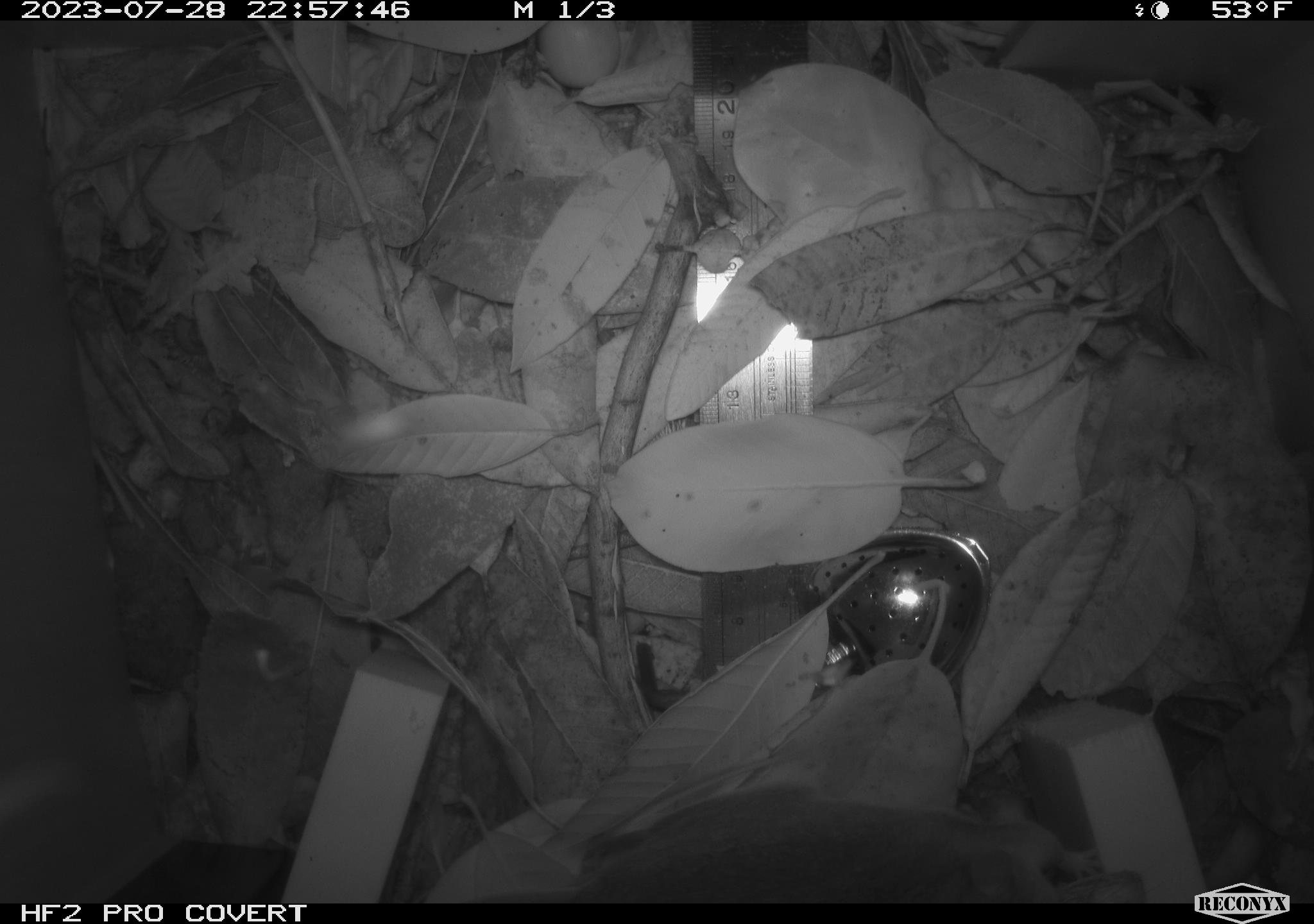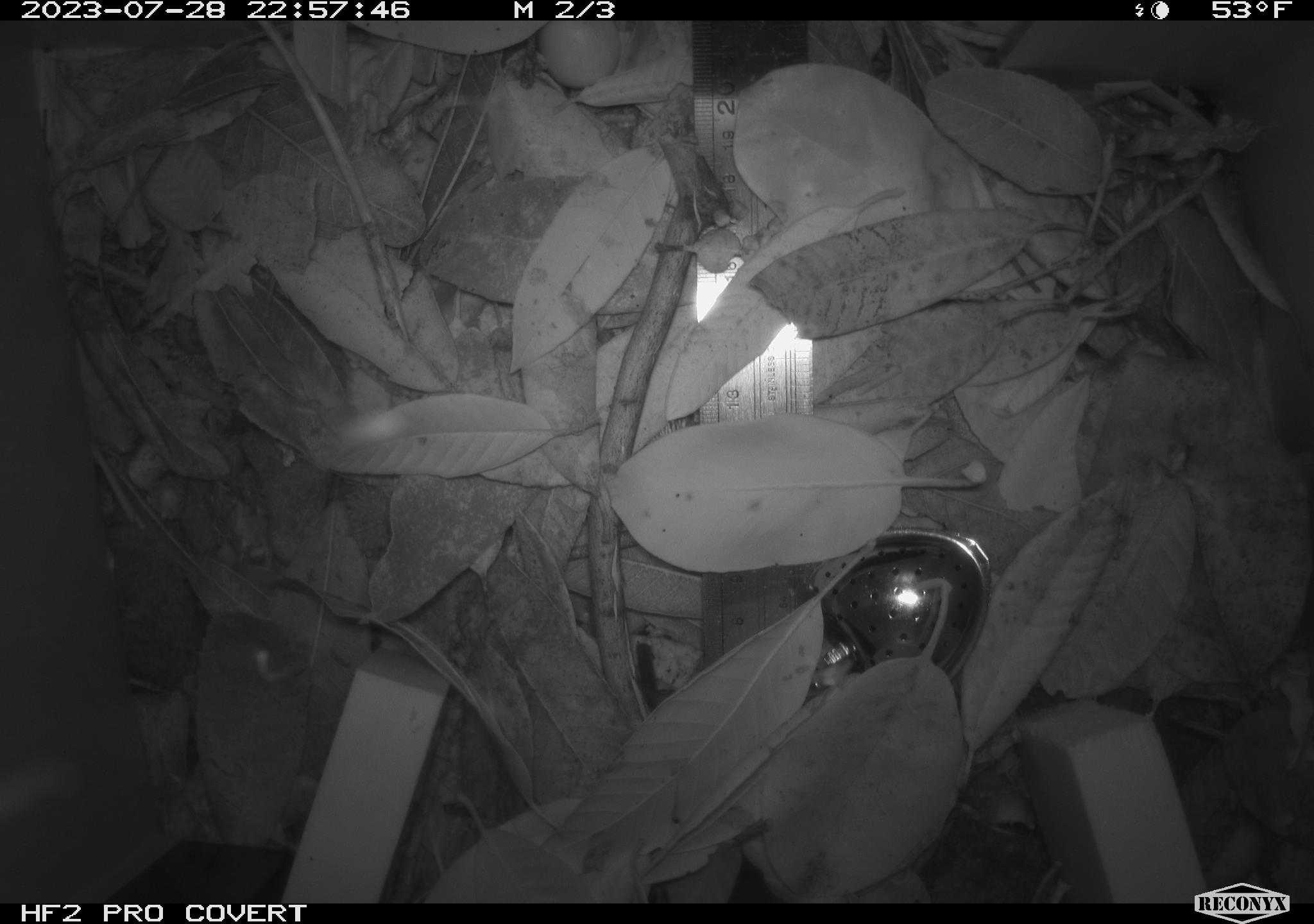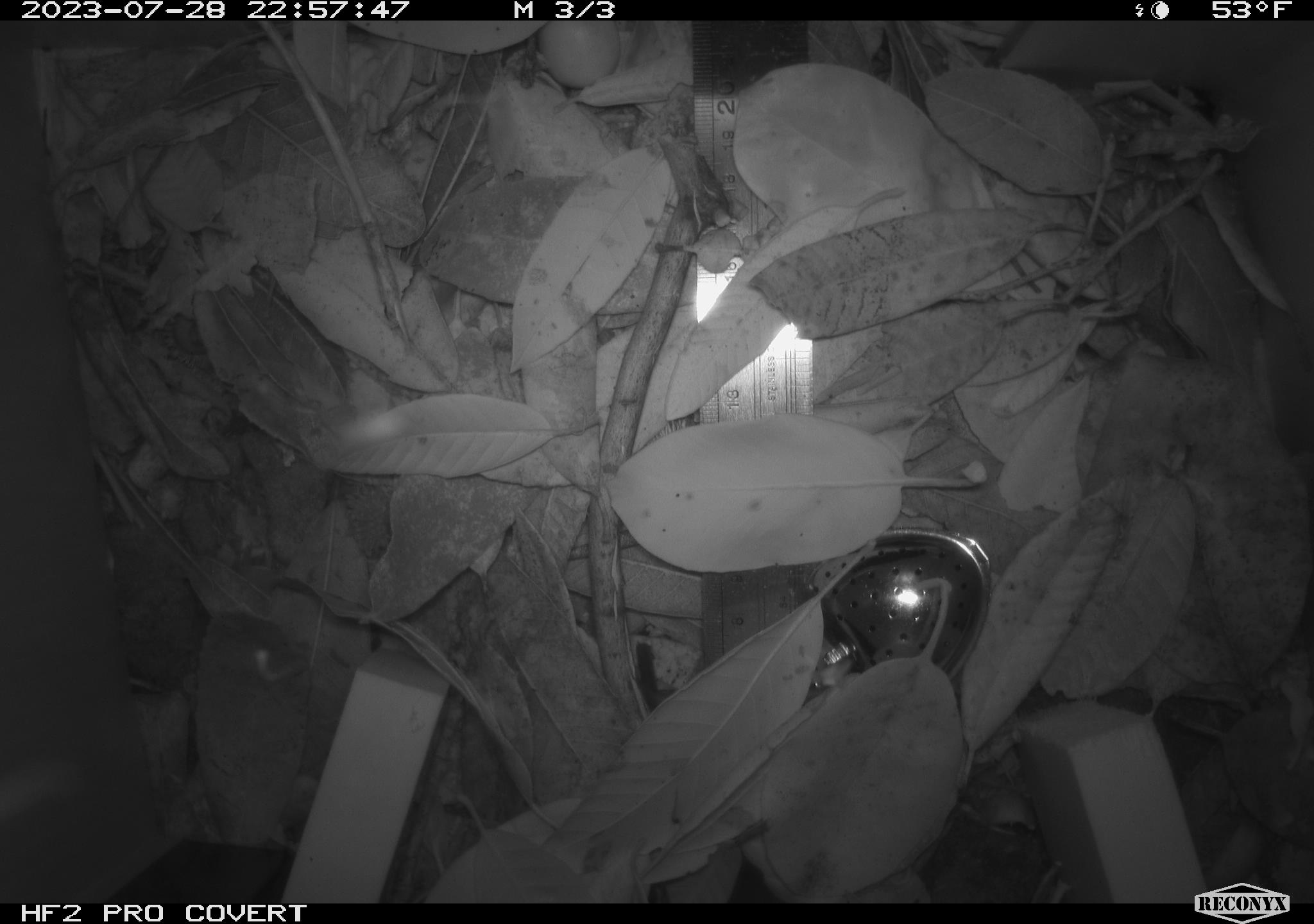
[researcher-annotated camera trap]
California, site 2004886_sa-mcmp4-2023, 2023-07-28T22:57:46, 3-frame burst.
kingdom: Animalia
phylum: Chordata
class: Mammalia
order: Rodentia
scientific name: Rodentia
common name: mouse species